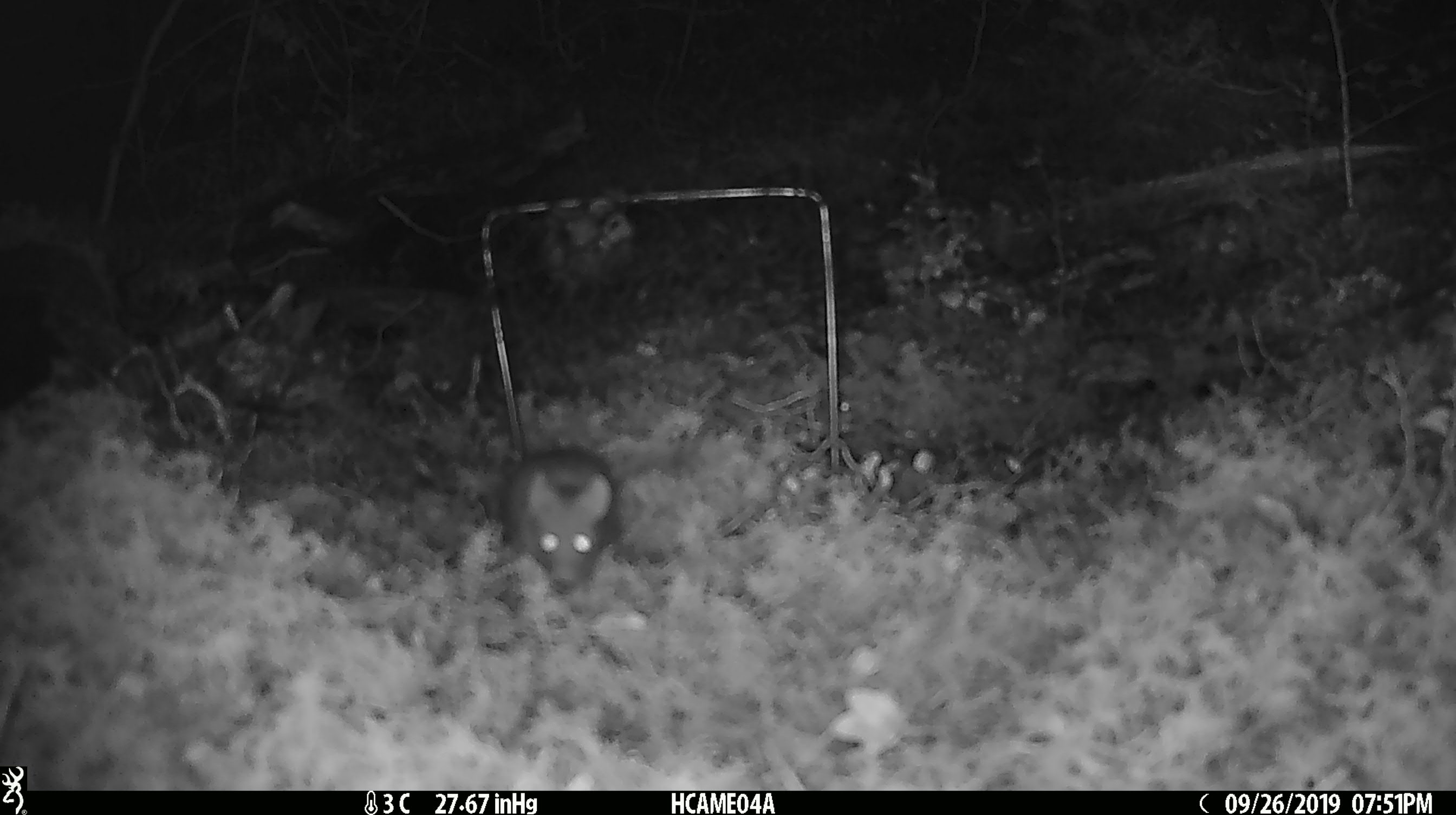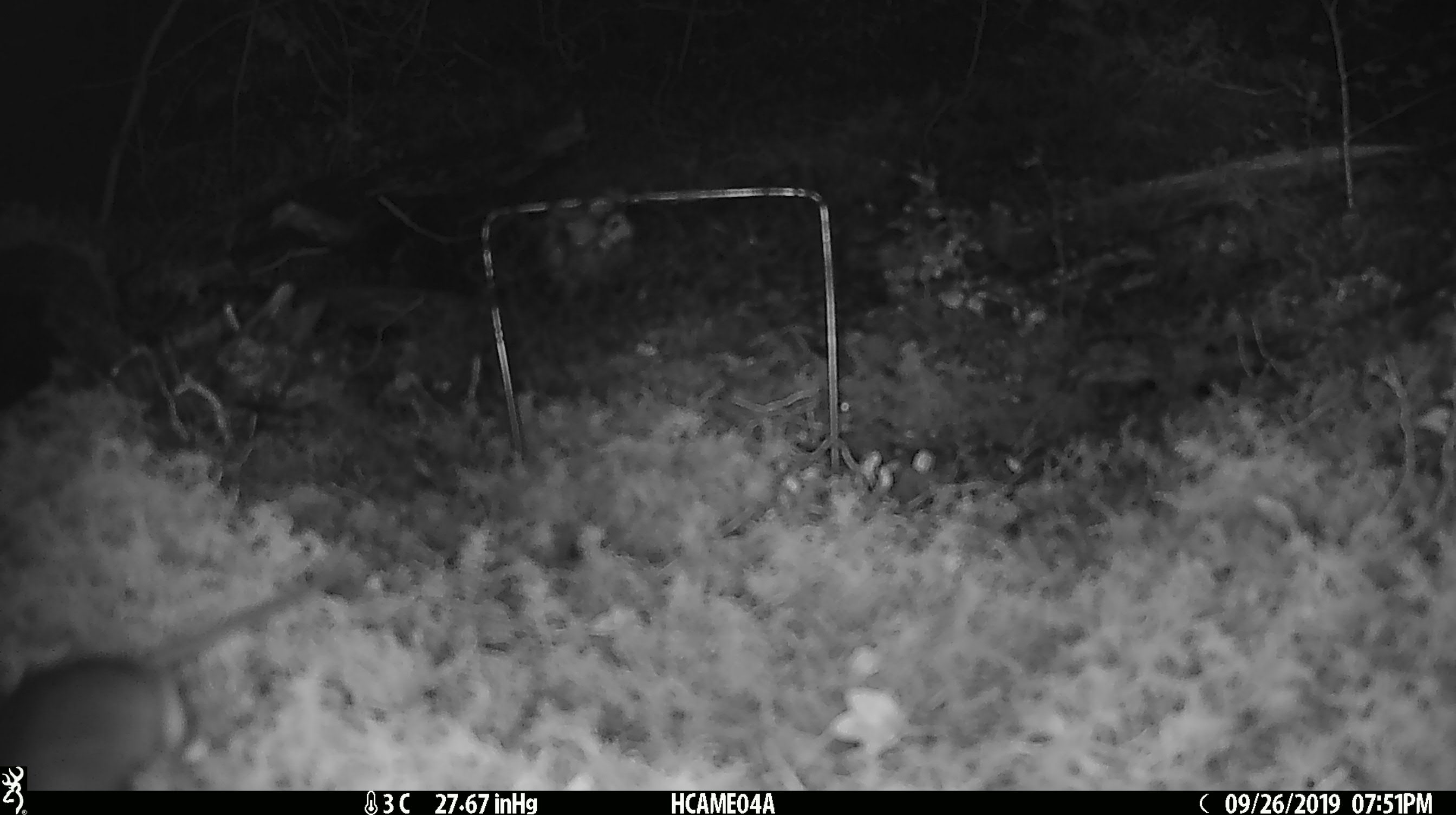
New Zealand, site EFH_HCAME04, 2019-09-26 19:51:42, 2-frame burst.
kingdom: Animalia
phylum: Chordata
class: Mammalia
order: Rodentia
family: Muridae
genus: Mus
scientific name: Mus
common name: mouse